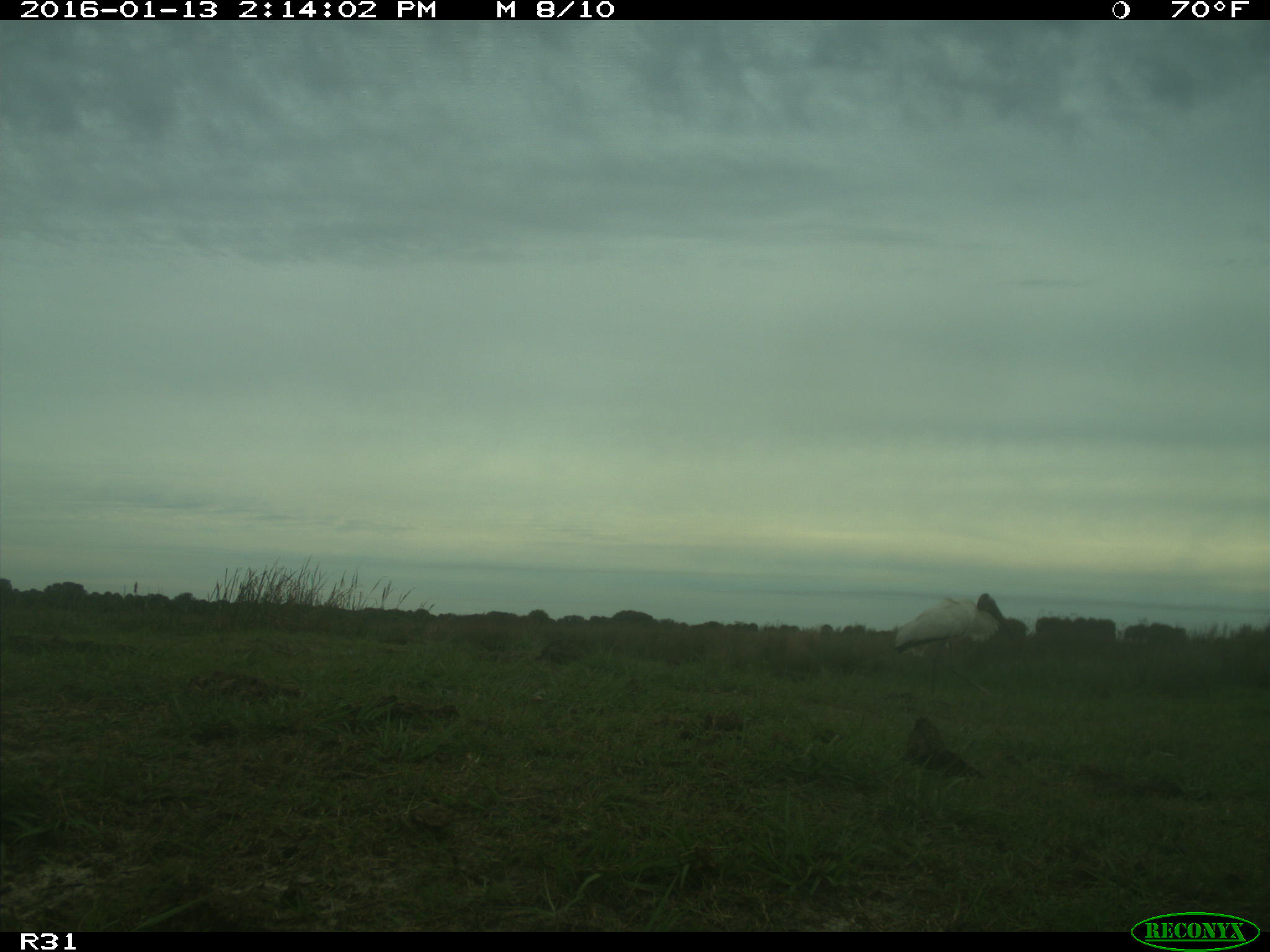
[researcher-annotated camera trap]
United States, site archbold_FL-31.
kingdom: Animalia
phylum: Chordata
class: Aves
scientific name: Aves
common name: birds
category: unidentified bird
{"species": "unidentified bird (birds) (Aves)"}